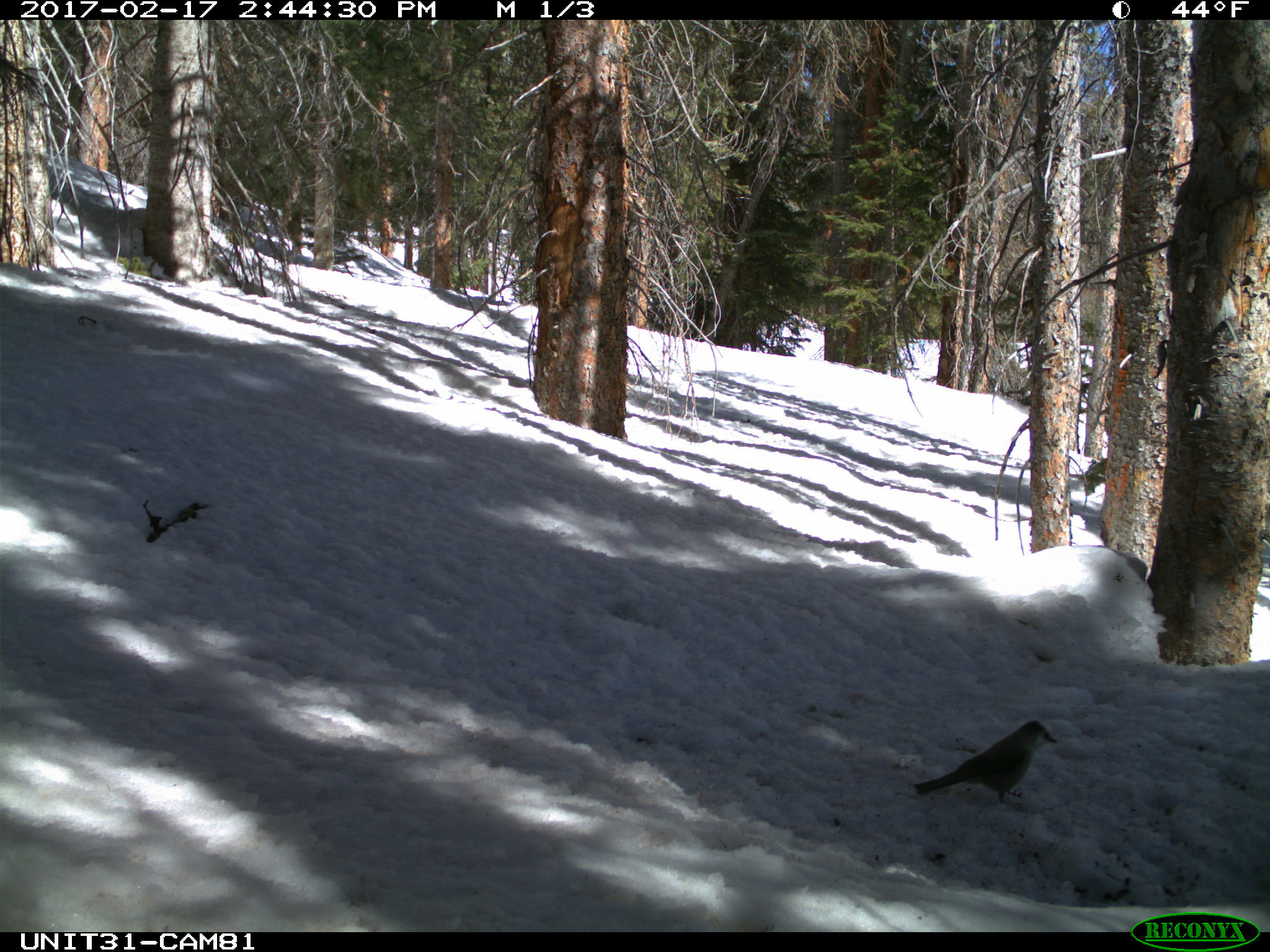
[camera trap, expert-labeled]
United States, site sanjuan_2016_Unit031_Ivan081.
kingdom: Animalia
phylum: Chordata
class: Aves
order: Passeriformes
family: Corvidae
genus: Perisoreus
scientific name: Perisoreus canadensis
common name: canada jay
Perisoreus canadensis (canada jay).